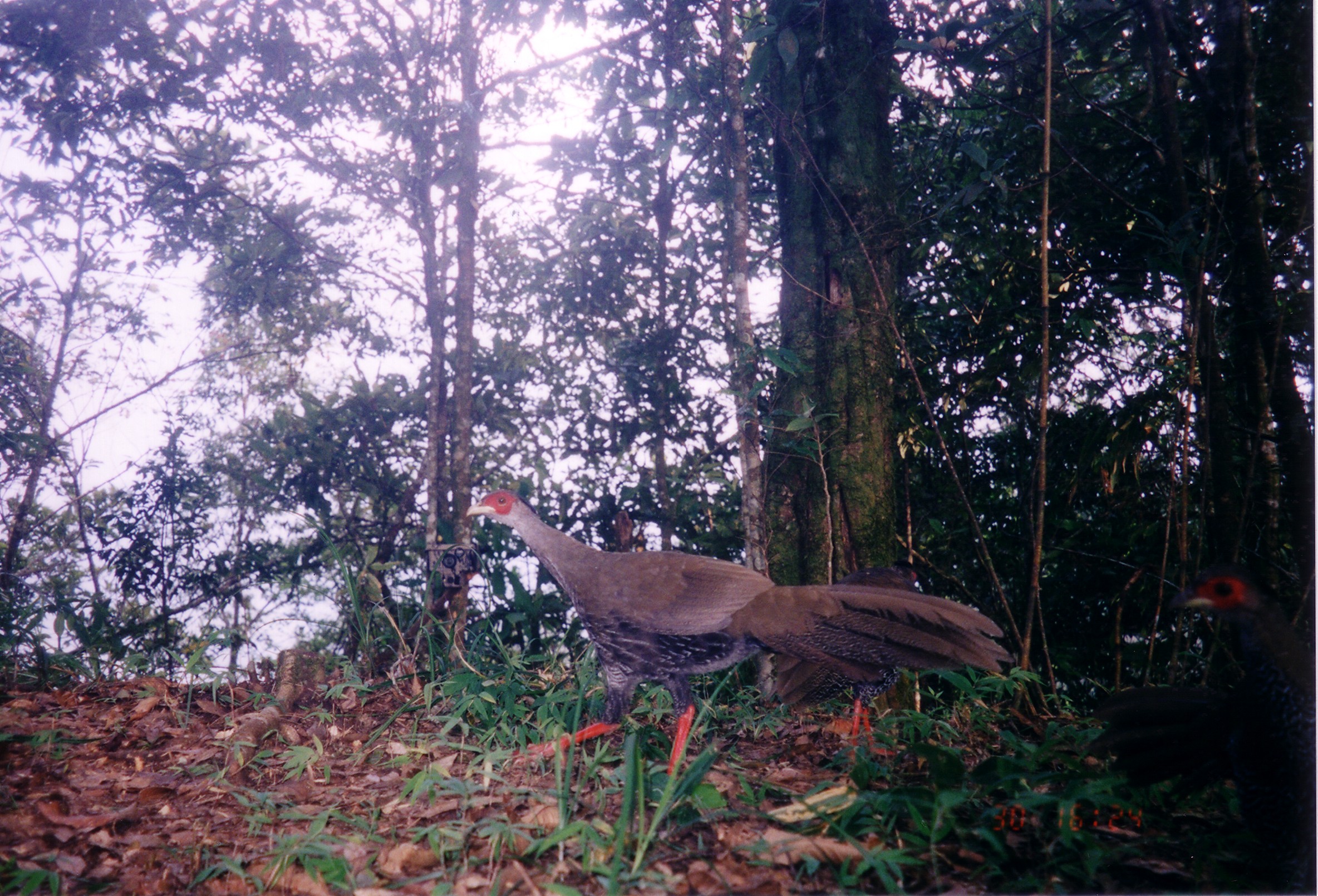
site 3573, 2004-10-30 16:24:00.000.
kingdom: Animalia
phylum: Chordata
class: Aves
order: Galliformes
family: Phasianidae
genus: Lophura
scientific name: Lophura nycthemera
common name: silver pheasant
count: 3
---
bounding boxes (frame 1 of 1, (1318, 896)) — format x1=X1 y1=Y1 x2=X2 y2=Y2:
lophura nycthemera: x1=463 y1=488 x2=1017 y2=780; x1=767 y1=559 x2=935 y2=766; x1=1180 y1=570 x2=1316 y2=769